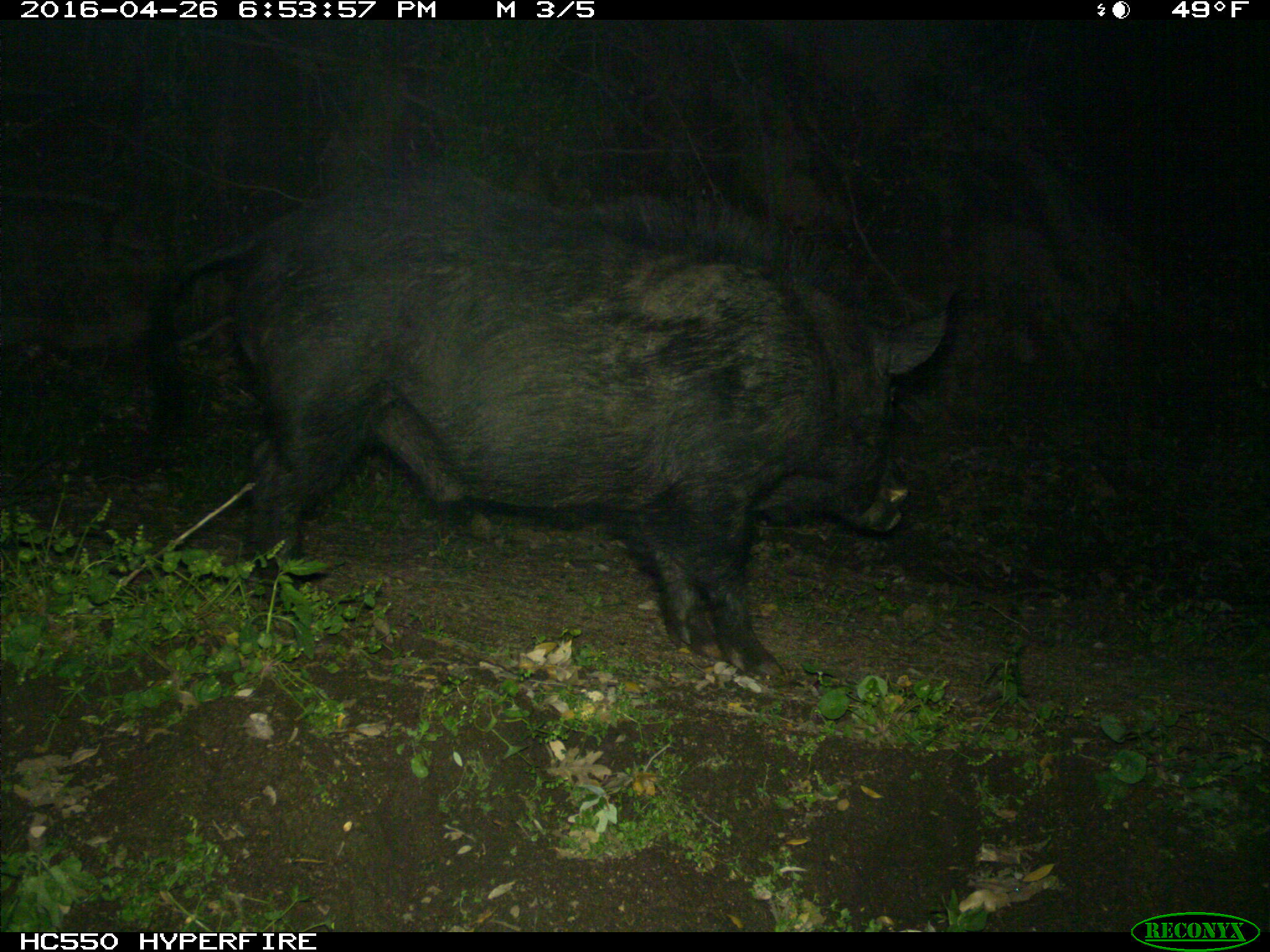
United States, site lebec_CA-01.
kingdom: Animalia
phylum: Chordata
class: Mammalia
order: Artiodactyla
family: Suidae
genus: Sus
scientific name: Sus scrofa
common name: wild boar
Sus scrofa (wild boar).